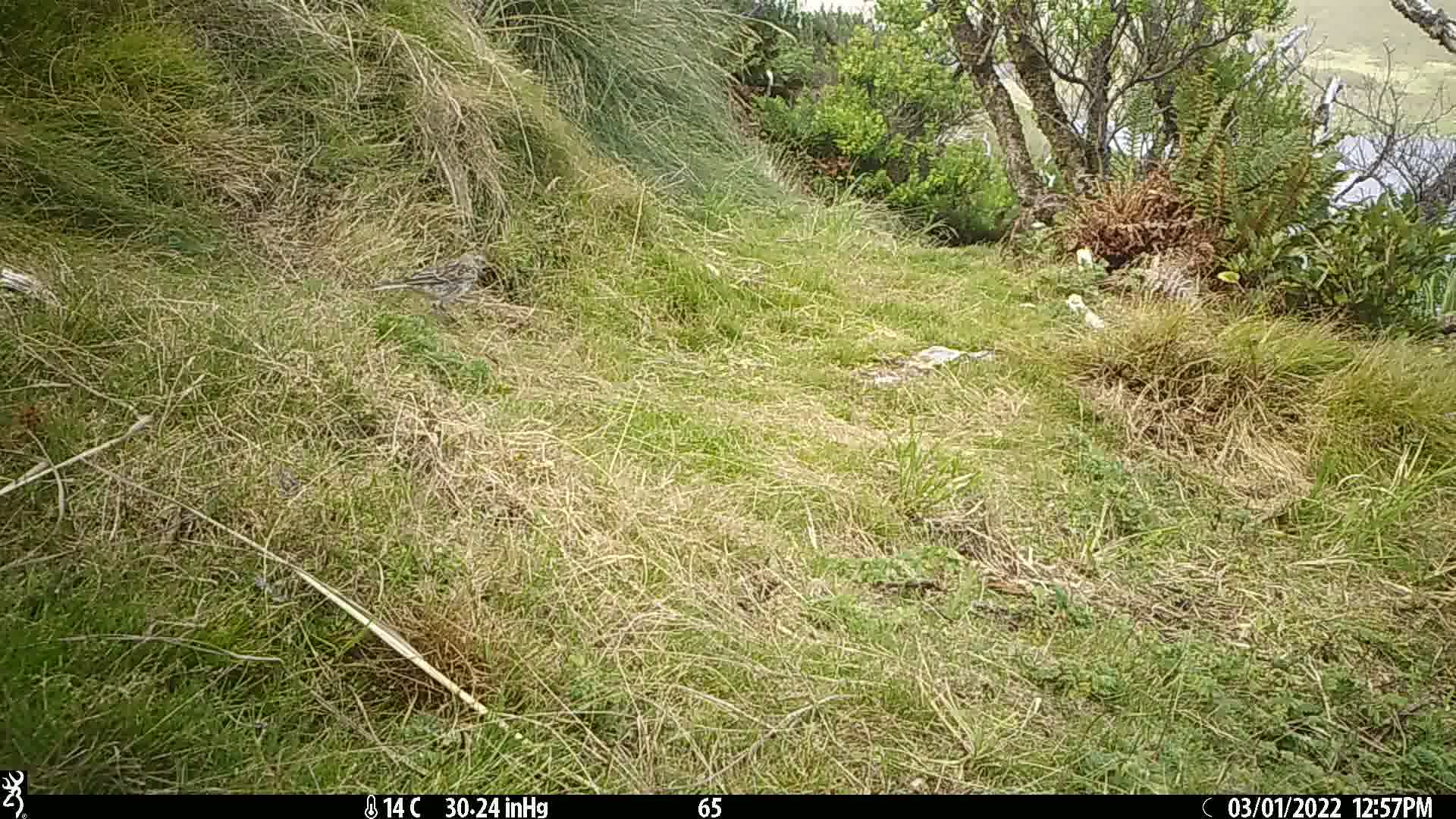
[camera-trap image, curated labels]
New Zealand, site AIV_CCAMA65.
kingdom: Animalia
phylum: Chordata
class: Aves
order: Passeriformes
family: Motacillidae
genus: Anthus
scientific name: Anthus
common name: pipit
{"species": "pipit (Anthus)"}